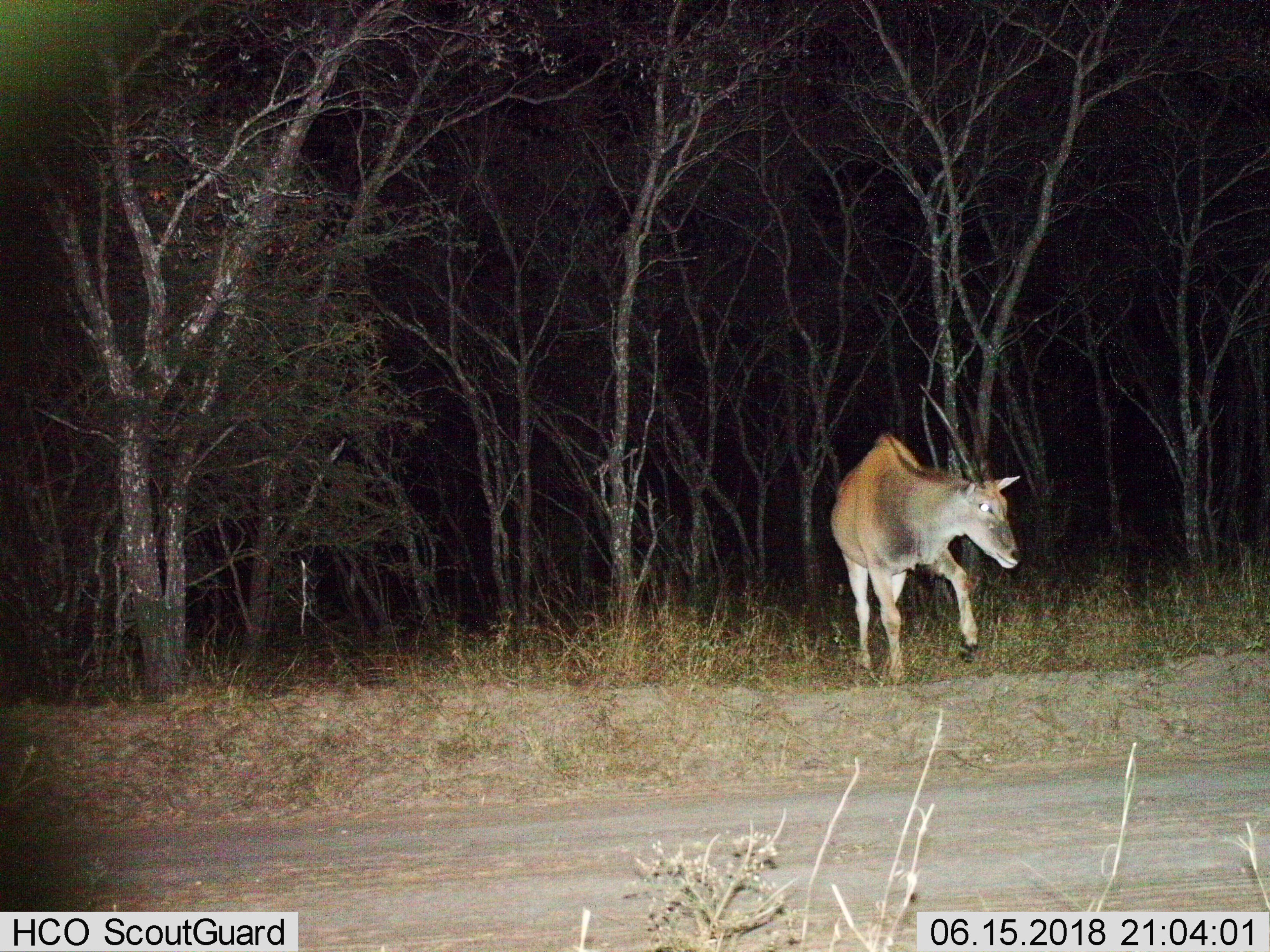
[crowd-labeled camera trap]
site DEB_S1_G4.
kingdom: Animalia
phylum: Chordata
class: Mammalia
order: Artiodactyla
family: Bovidae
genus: Tragelaphus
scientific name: Tragelaphus oryx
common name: eland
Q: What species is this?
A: Eland (Tragelaphus oryx).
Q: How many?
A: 1.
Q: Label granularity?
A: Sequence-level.